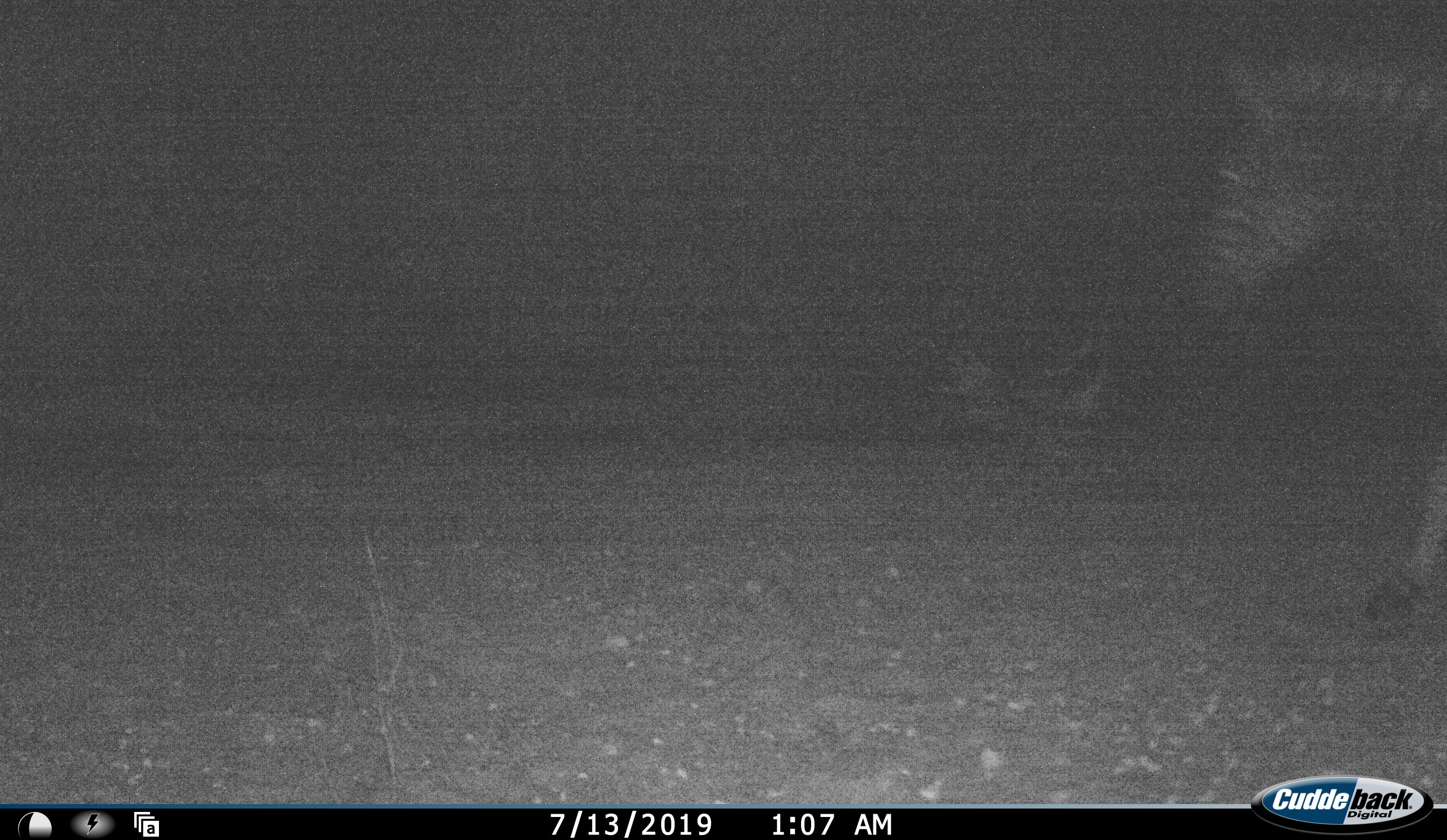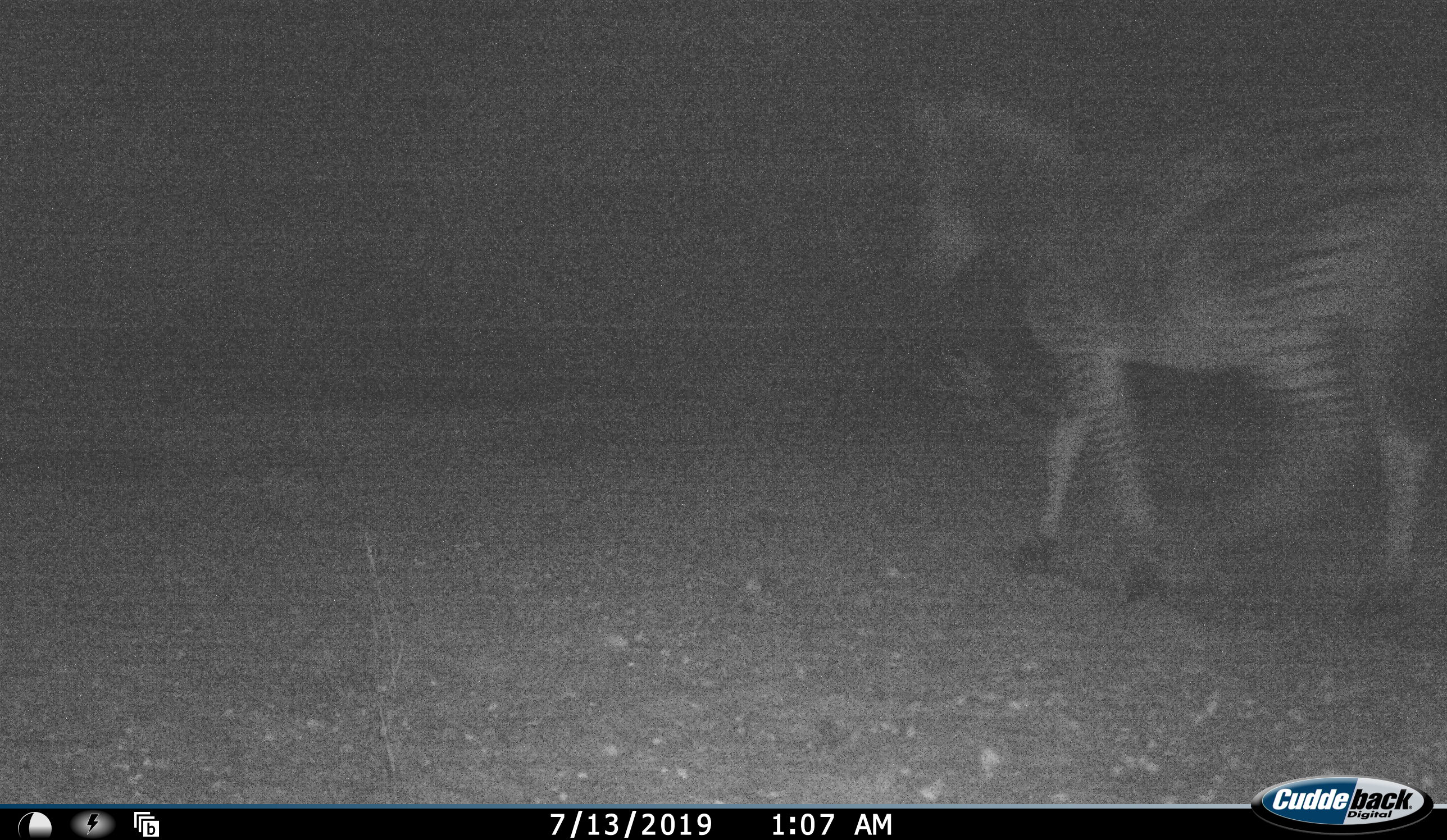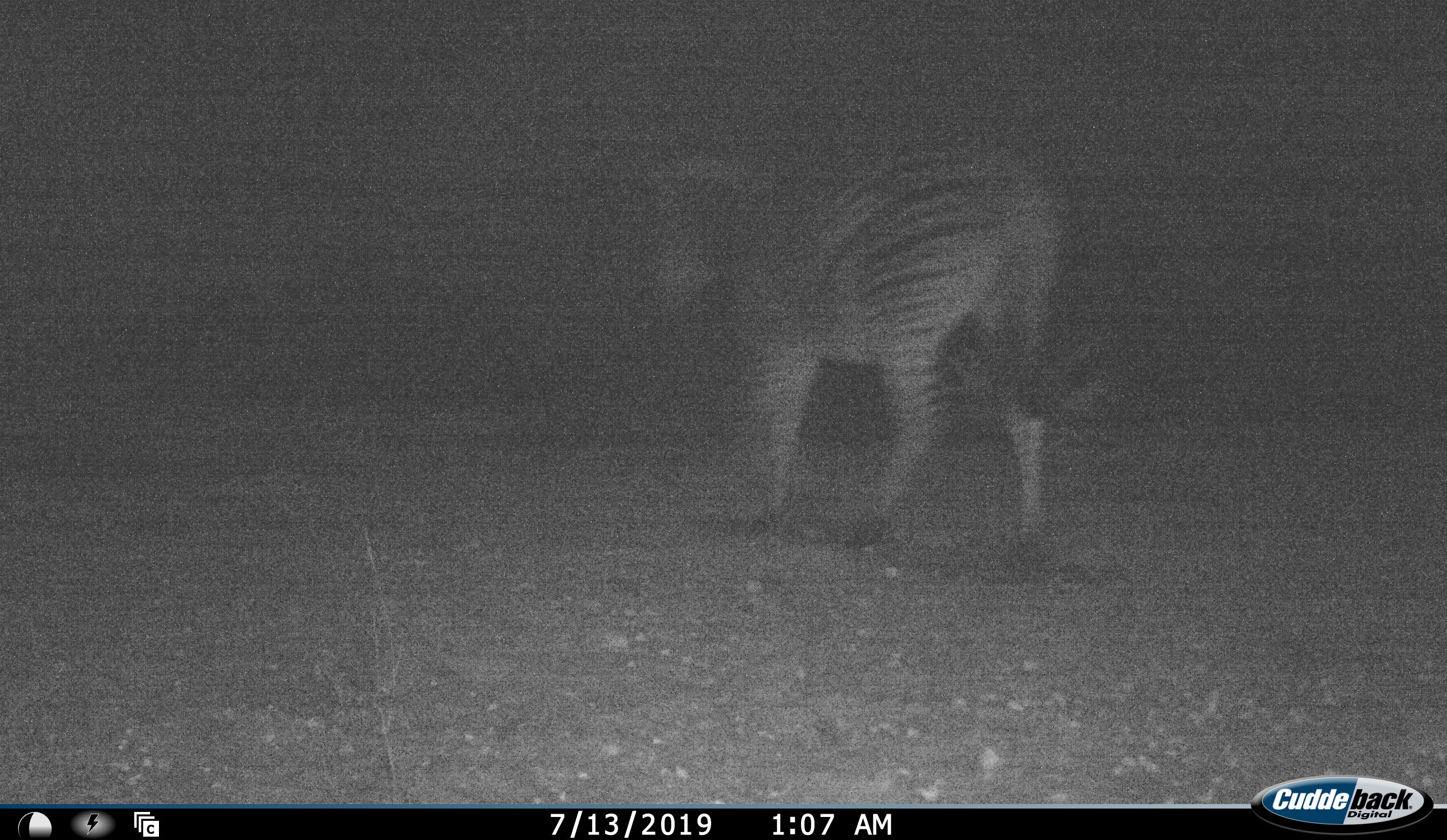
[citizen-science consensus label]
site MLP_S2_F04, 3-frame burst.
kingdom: Animalia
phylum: Chordata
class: Mammalia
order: Perissodactyla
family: Equidae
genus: Equus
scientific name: Equus quagga burchellii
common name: burchell's zebra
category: zebraburchells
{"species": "zebraburchells (burchell's zebra) (Equus quagga burchellii)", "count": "1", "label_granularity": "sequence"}